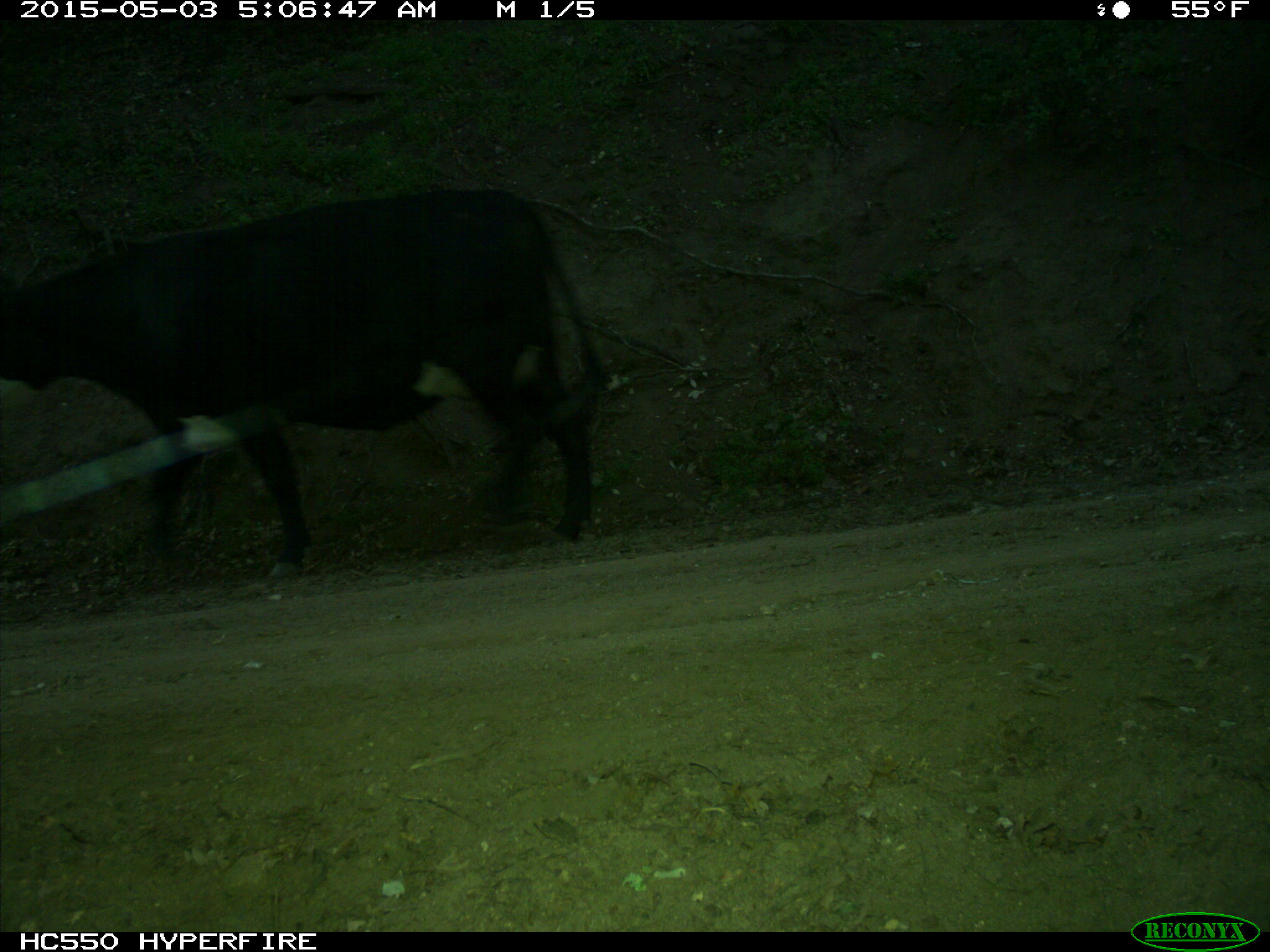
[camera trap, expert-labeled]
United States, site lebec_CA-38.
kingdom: Animalia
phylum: Chordata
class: Mammalia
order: Artiodactyla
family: Bovidae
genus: Bos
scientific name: Bos taurus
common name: domestic cow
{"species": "Bos taurus (domestic cow)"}